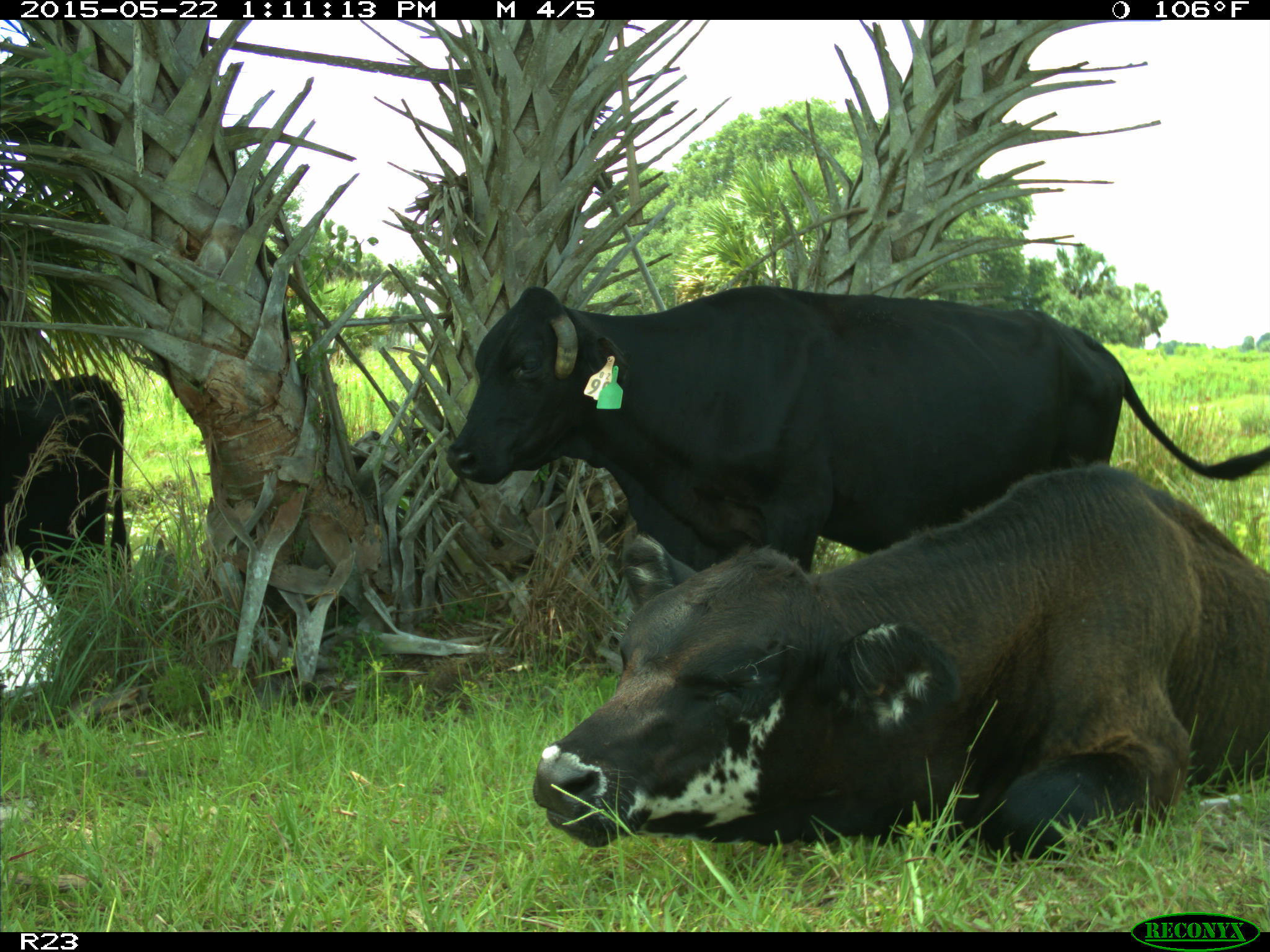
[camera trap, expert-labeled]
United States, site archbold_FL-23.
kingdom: Animalia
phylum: Chordata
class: Mammalia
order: Artiodactyla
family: Bovidae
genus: Bos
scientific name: Bos taurus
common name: domestic cow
Bos taurus (domestic cow).